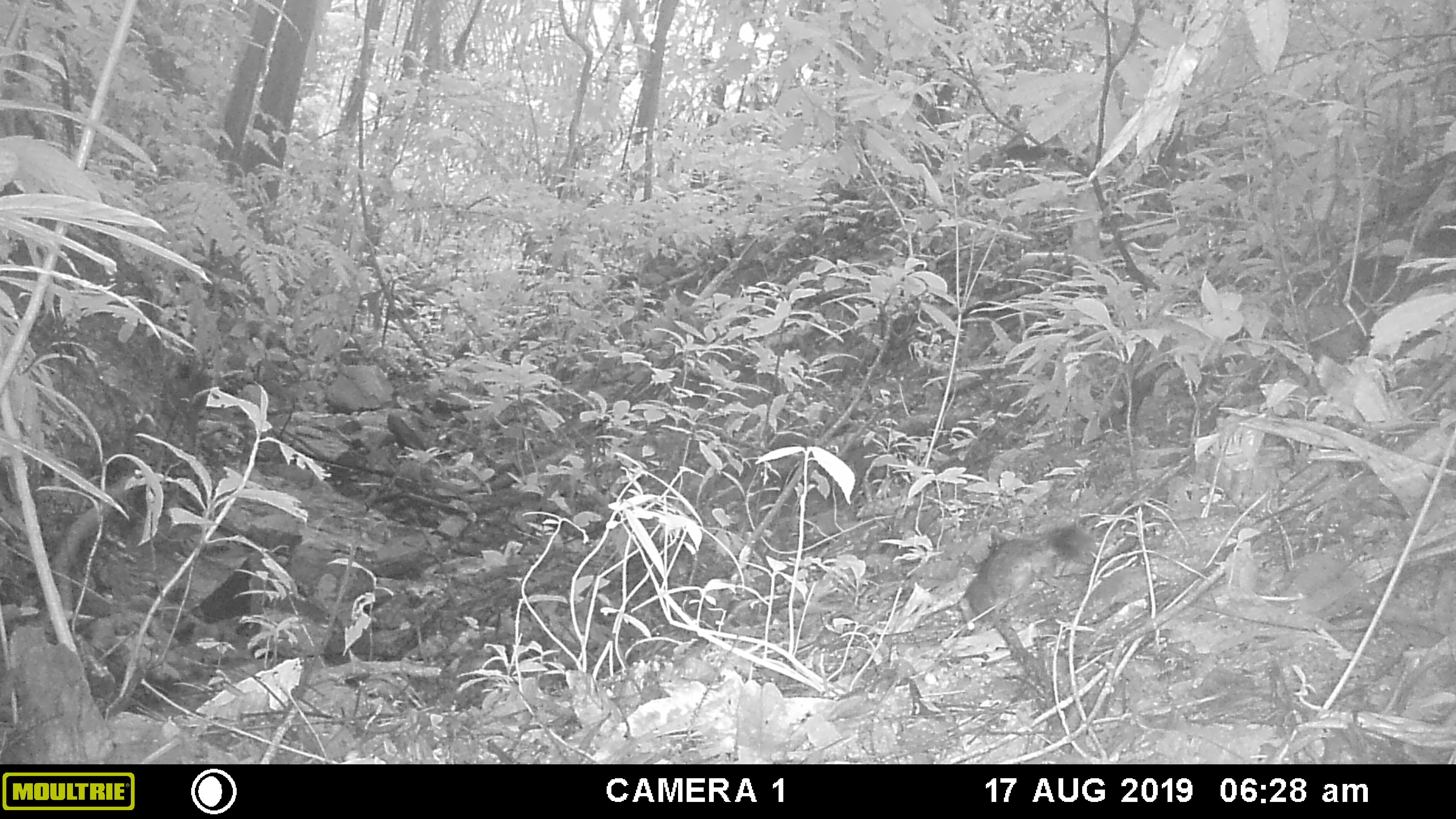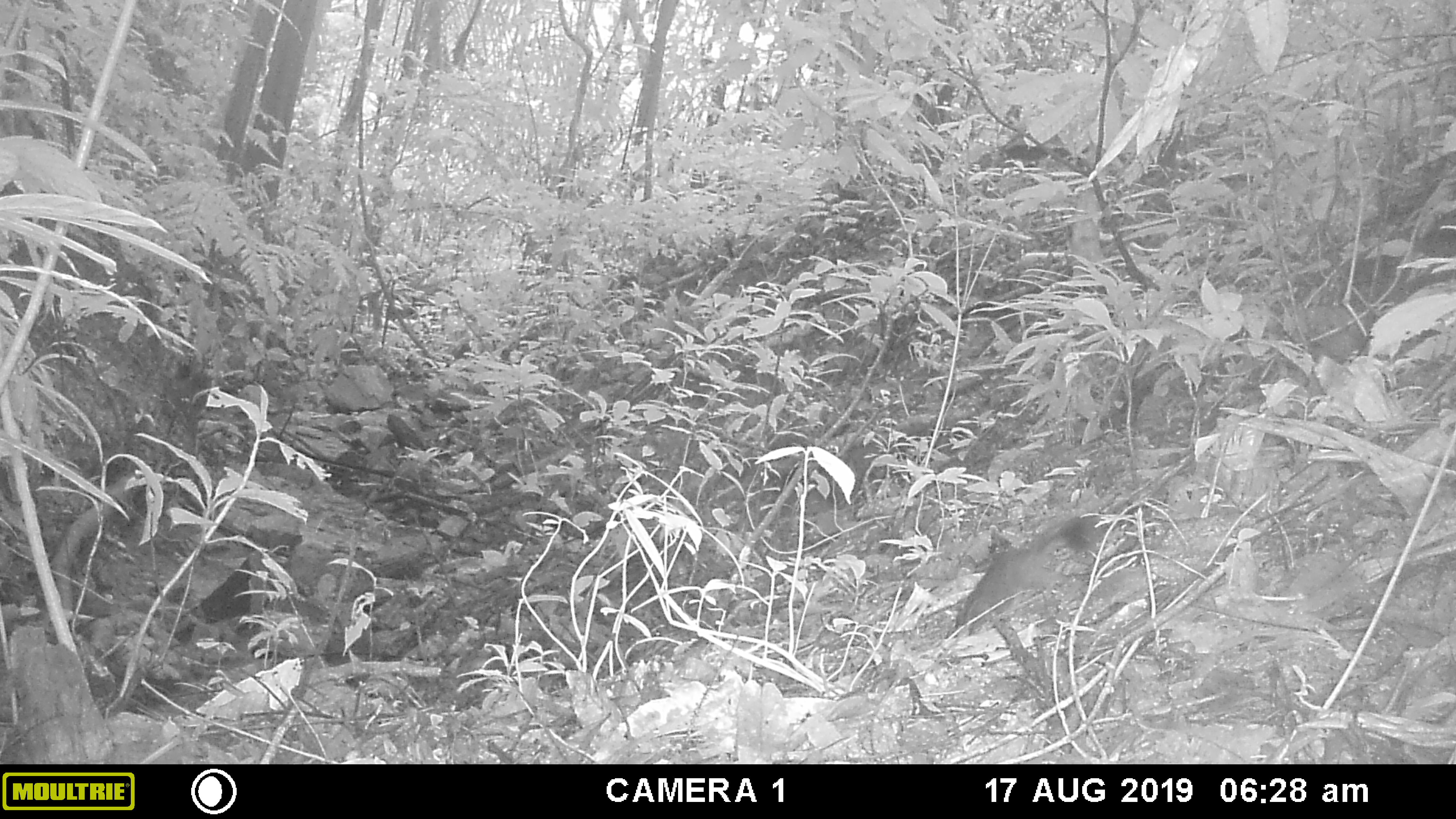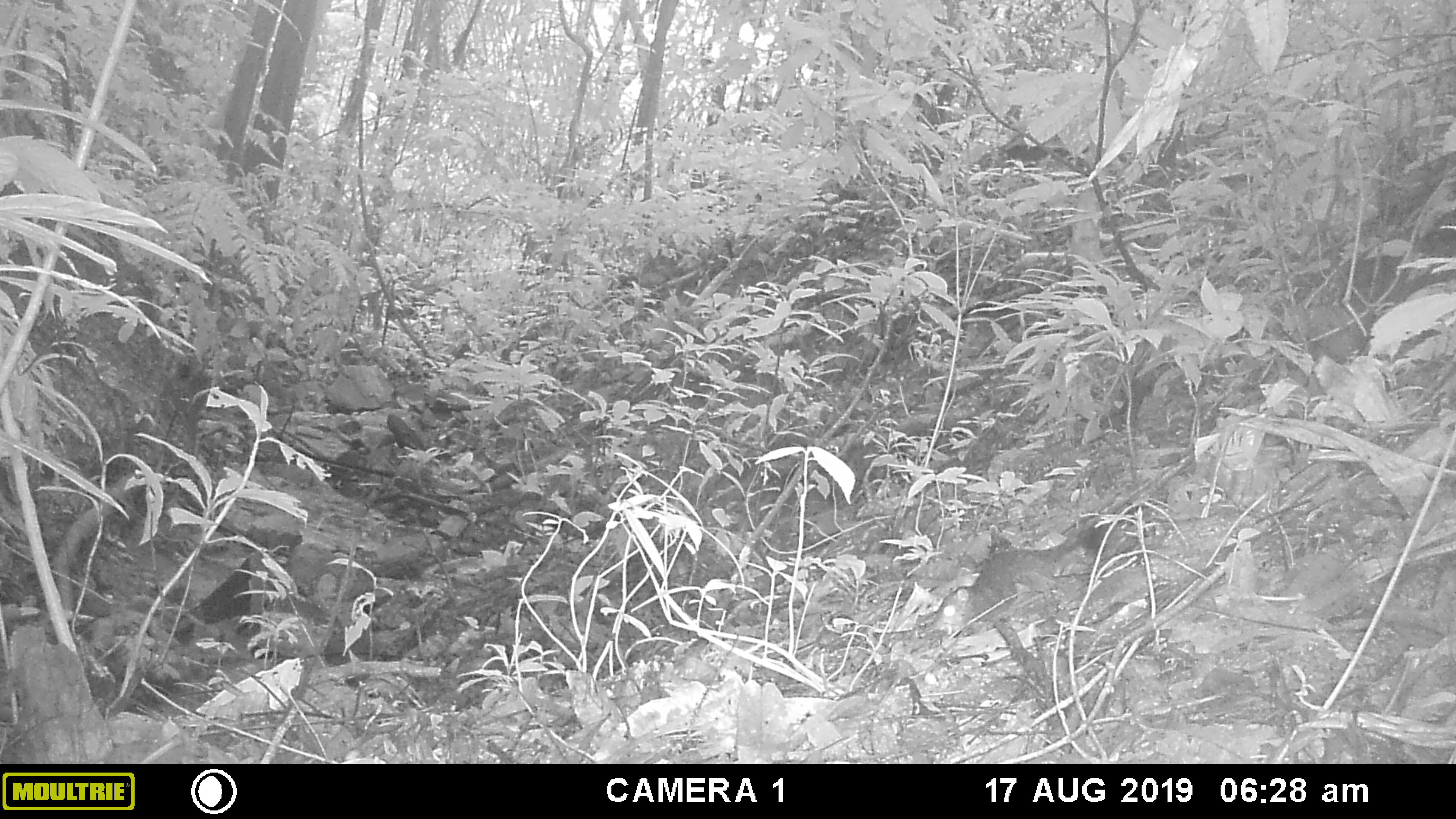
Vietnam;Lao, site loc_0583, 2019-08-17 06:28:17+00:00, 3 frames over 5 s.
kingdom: Animalia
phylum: Chordata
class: Mammalia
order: Rodentia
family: Sciuridae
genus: Callosciurus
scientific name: Callosciurus erythraeus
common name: pallas's squirrel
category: pallass squirrel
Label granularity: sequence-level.